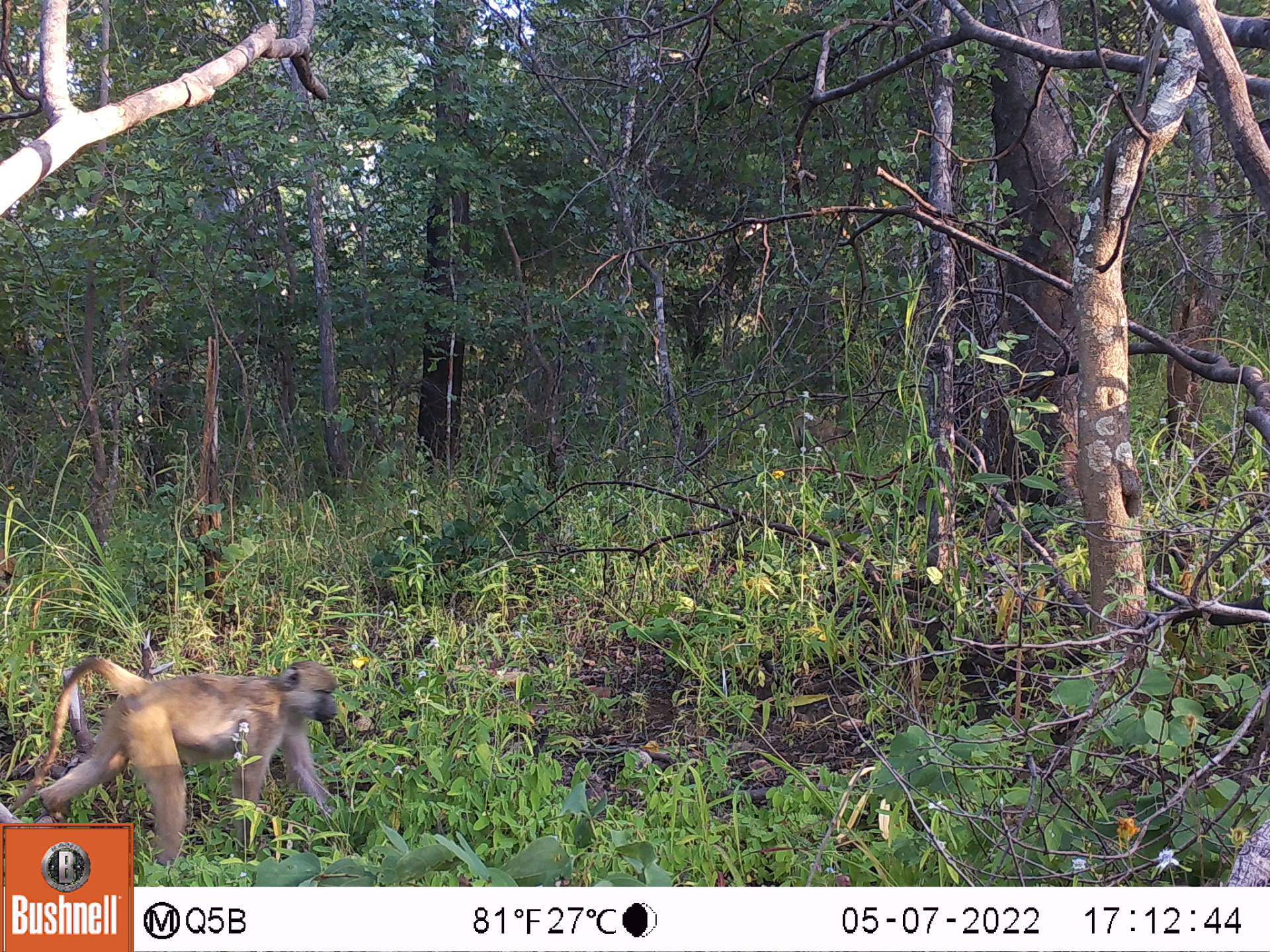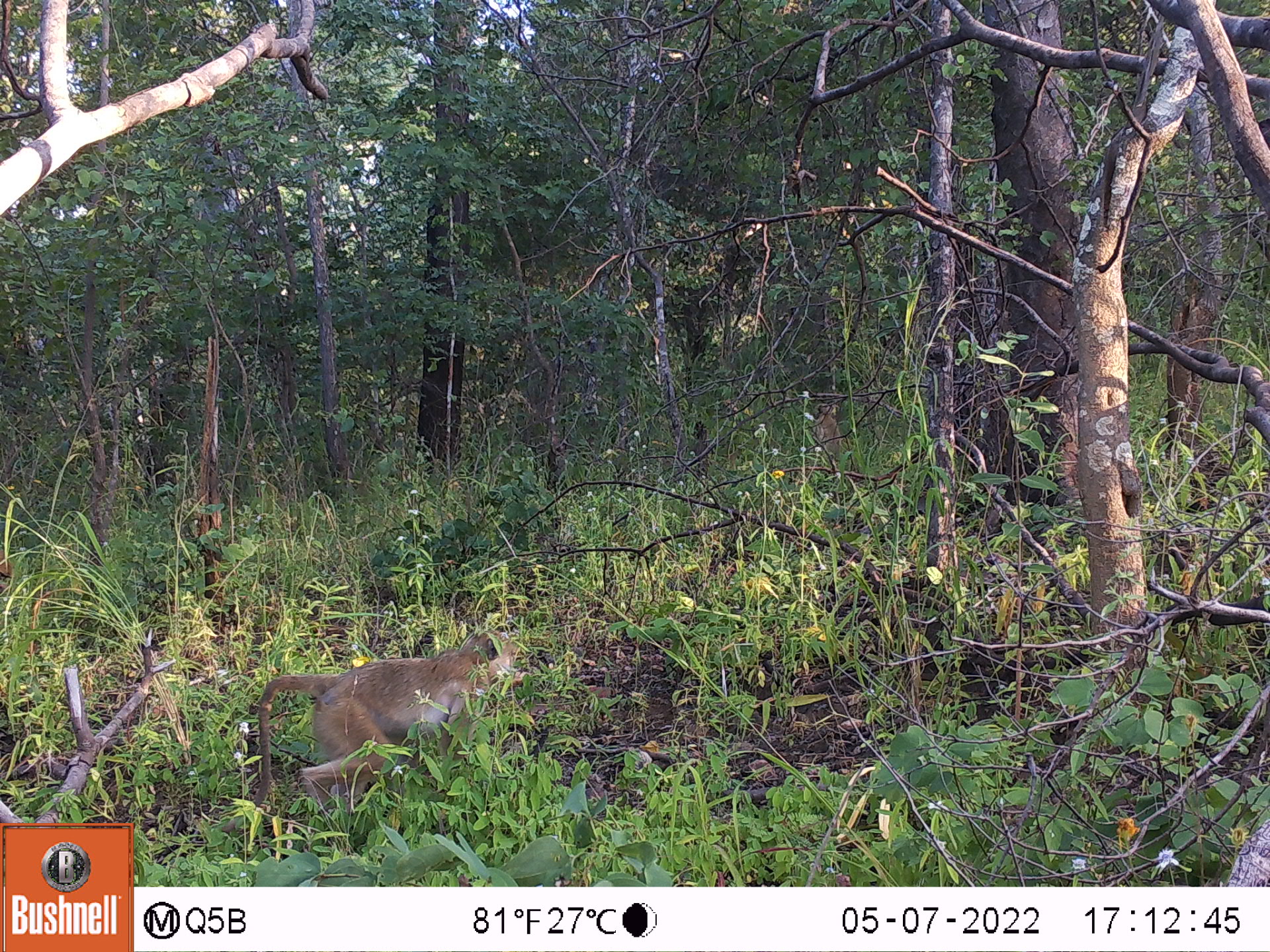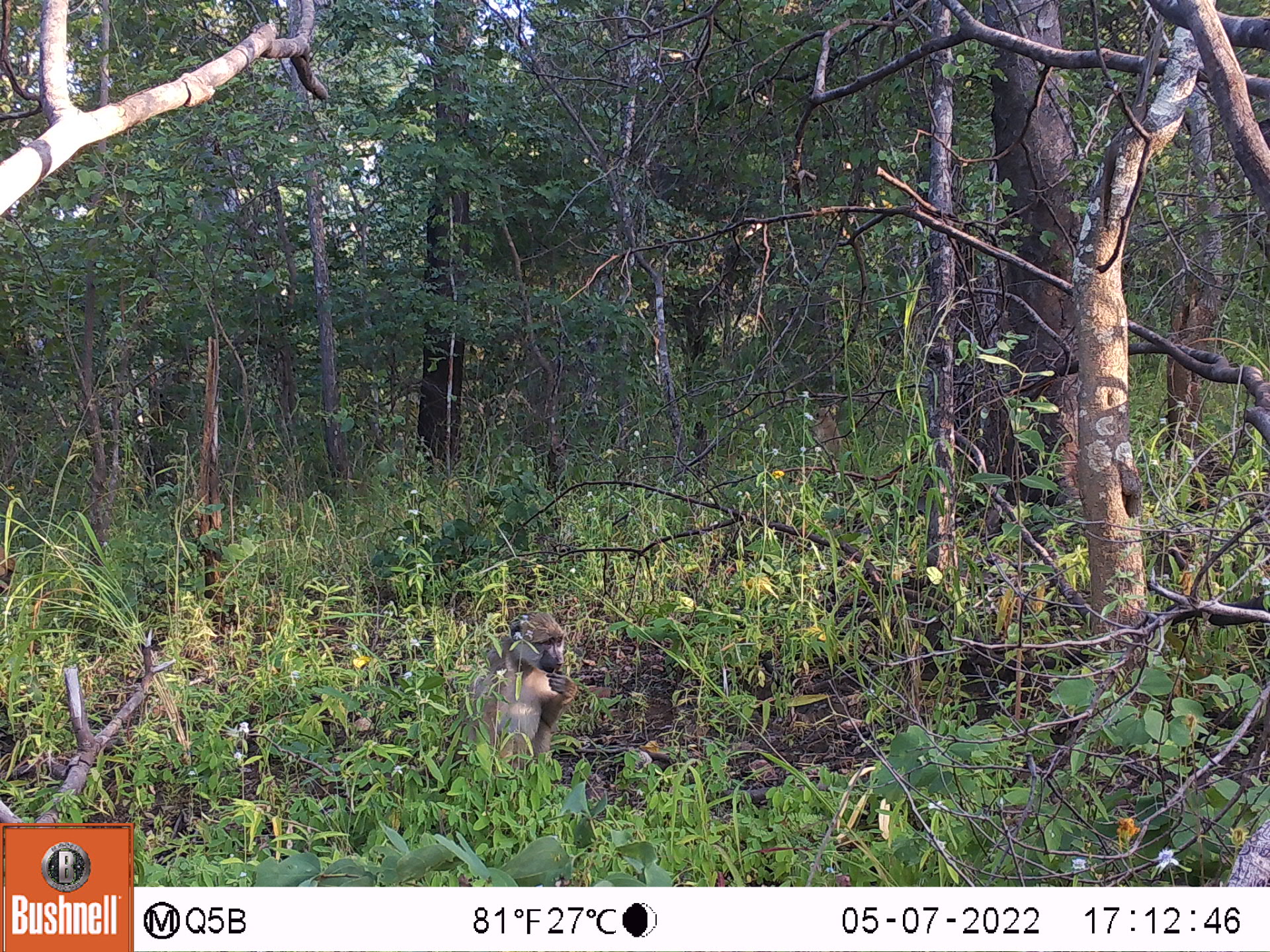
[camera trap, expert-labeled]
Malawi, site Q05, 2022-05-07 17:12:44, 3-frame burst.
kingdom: Animalia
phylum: Chordata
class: Mammalia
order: Primates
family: Cercopithecidae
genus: Papio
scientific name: Papio cynocephalus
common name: yellow baboon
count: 2